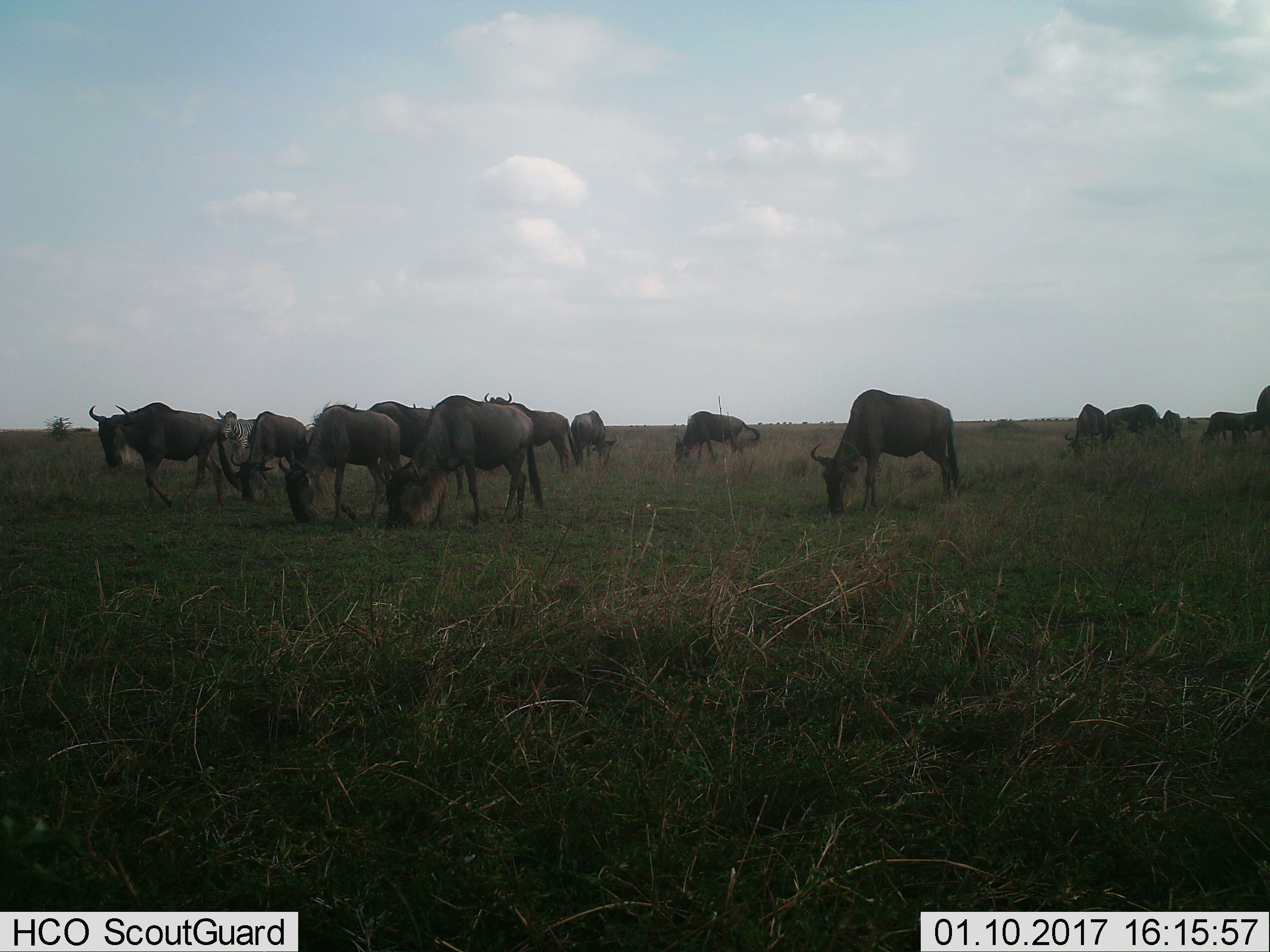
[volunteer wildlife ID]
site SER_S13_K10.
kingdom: Animalia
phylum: Chordata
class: Mammalia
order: Artiodactyla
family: Bovidae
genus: Connochaetes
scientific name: Connochaetes taurinus taurinus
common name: blue wildebeest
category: wildebeestblue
Wildebeestblue (blue wildebeest) (Connochaetes taurinus taurinus), count 11-50. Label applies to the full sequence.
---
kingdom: Animalia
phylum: Chordata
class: Mammalia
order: Perissodactyla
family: Equidae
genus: Equus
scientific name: Equus quagga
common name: plains zebra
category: zebraplains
Zebraplains (plains zebra) (Equus quagga), count 1. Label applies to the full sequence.